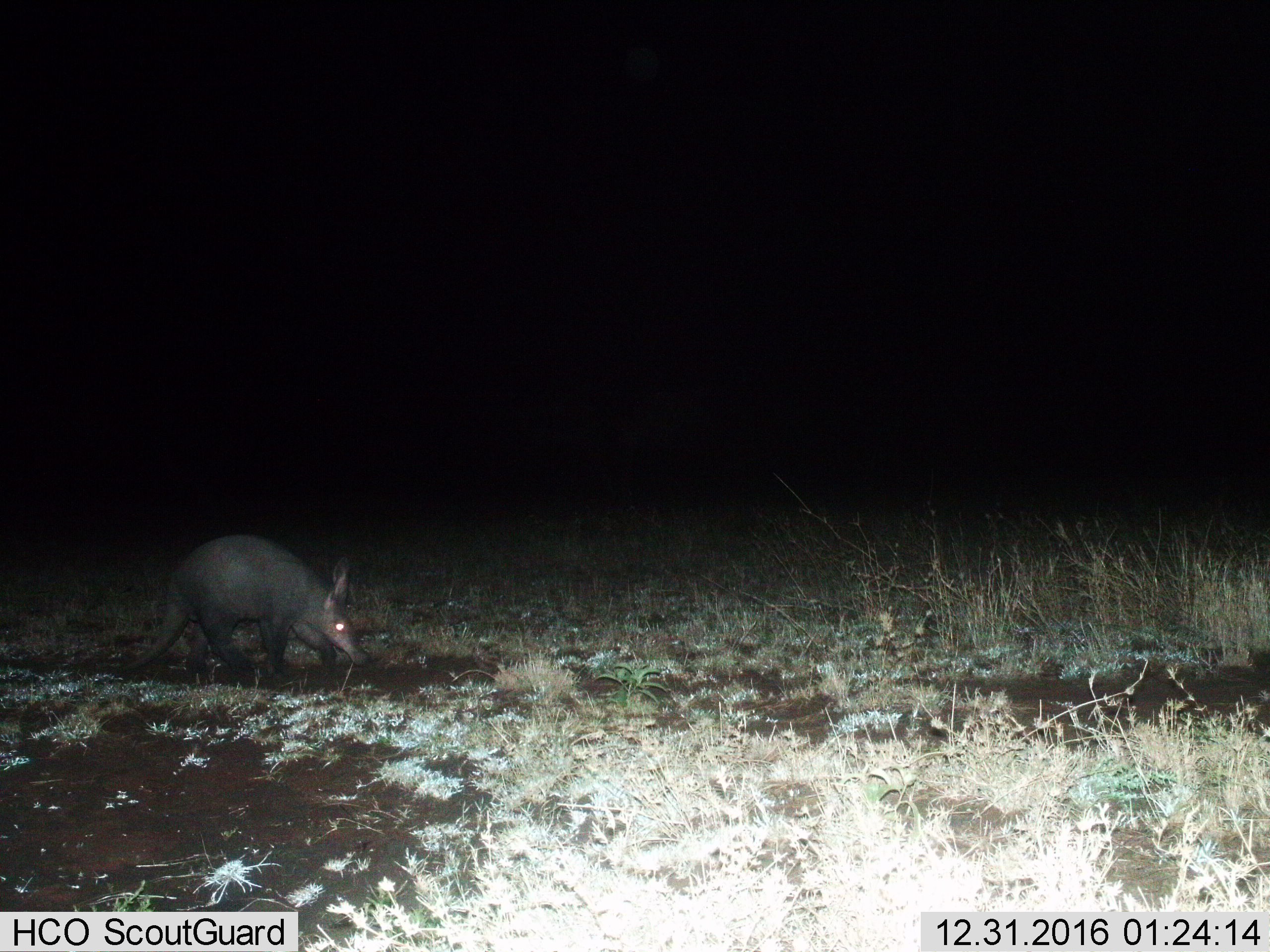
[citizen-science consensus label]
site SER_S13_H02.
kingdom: Animalia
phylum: Chordata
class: Mammalia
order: Tubulidentata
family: Orycteropodidae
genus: Orycteropus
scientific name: Orycteropus afer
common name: aardvark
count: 1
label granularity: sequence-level